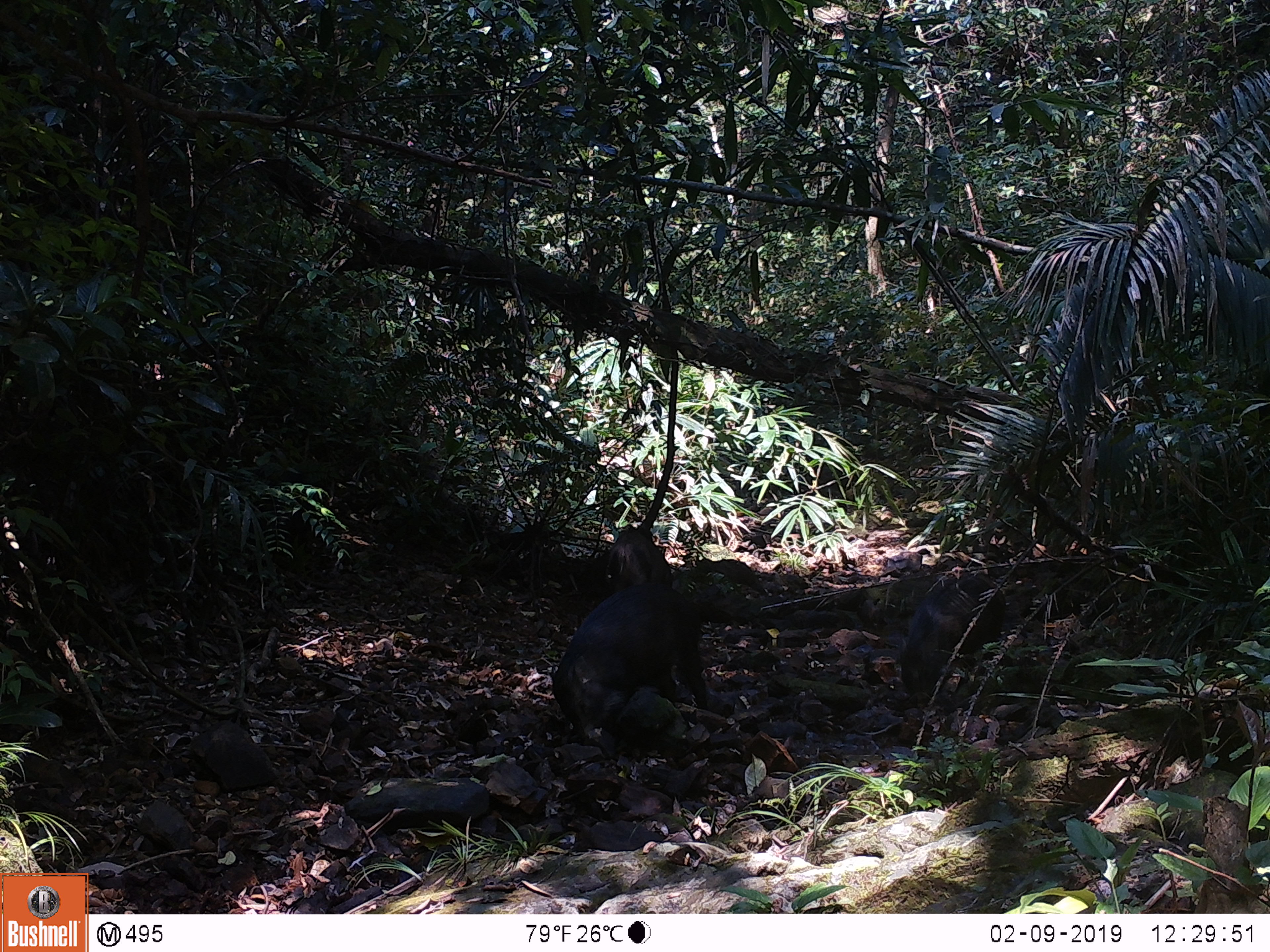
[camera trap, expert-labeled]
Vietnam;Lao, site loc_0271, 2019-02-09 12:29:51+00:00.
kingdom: Animalia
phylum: Chordata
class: Mammalia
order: Artiodactyla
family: Suidae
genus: Sus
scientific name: Sus scrofa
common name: eurasian wild pig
Eurasian wild pig (Sus scrofa). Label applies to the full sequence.